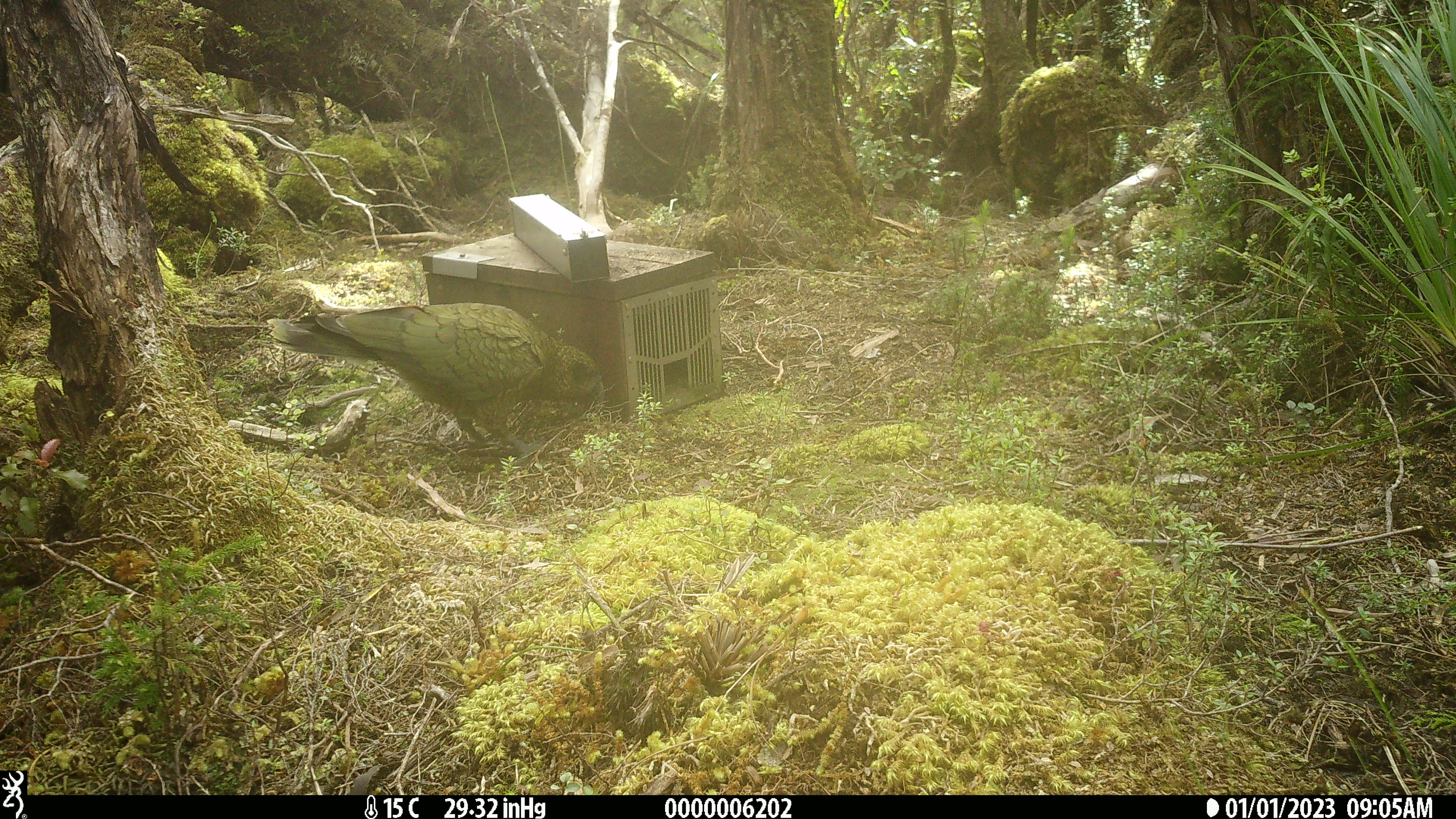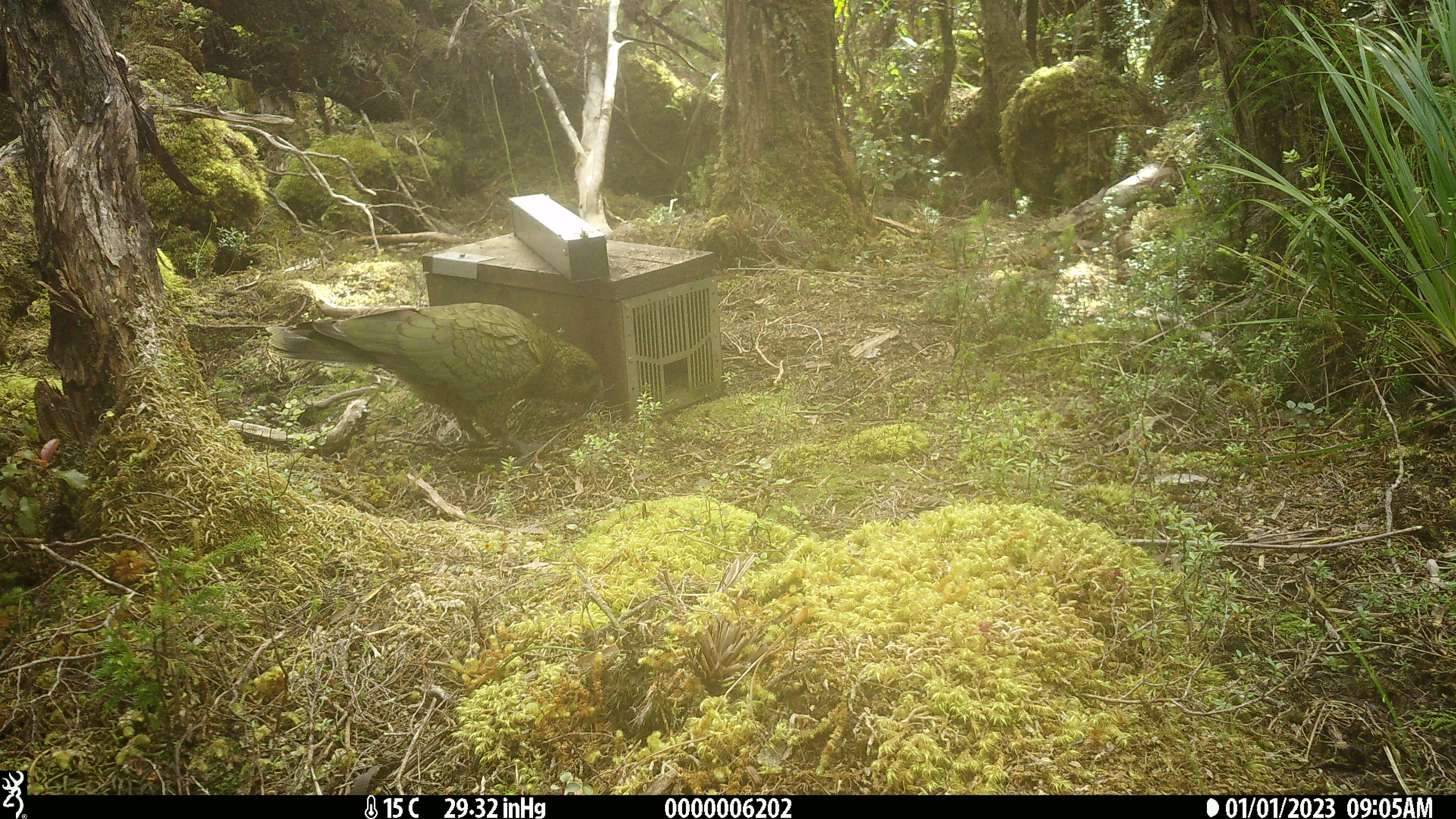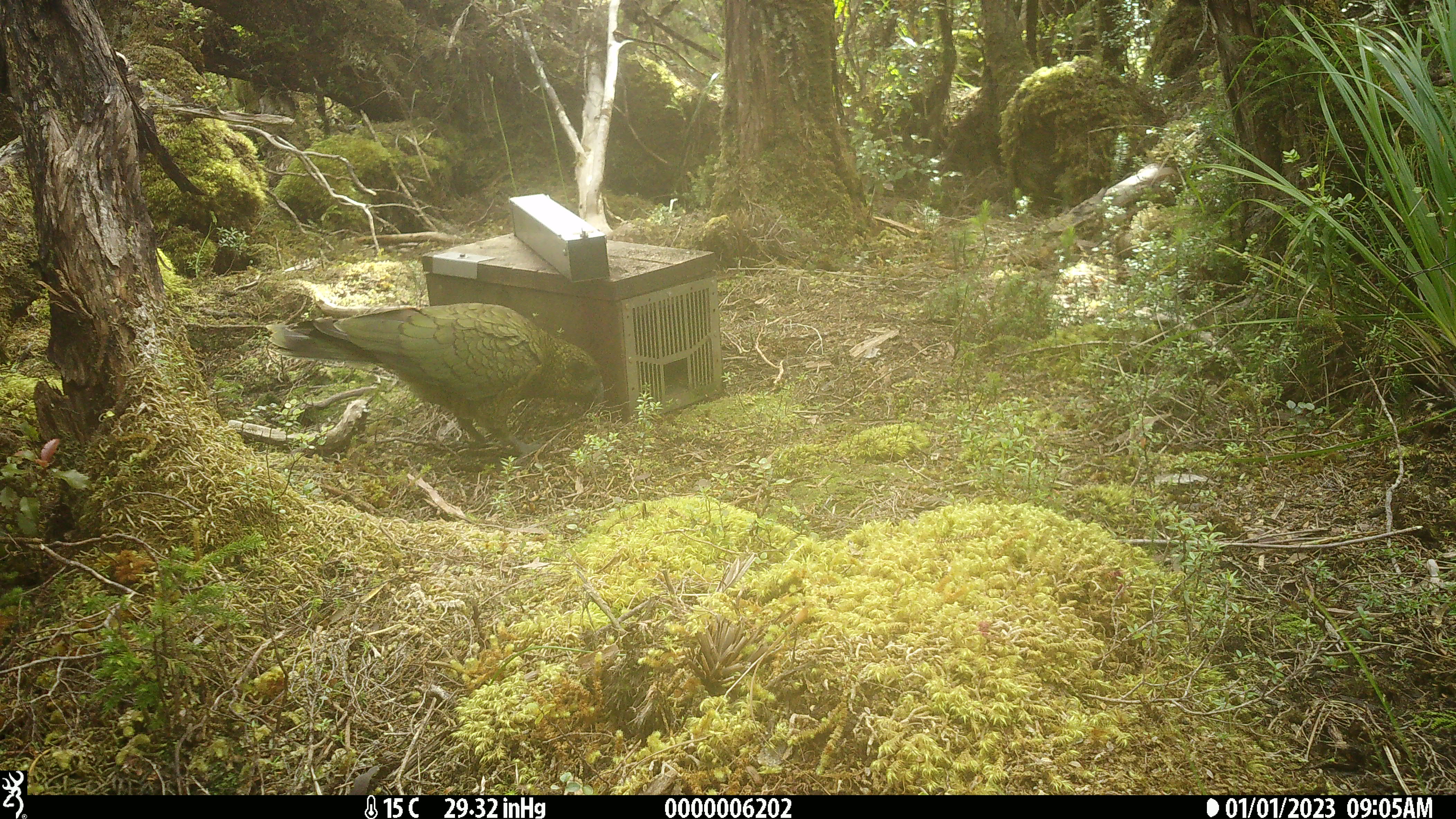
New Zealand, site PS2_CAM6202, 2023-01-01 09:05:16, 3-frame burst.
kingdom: Animalia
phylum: Chordata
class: Aves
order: Psittaciformes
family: Strigopidae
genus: Nestor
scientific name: Nestor notabilis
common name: kea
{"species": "kea (Nestor notabilis)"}